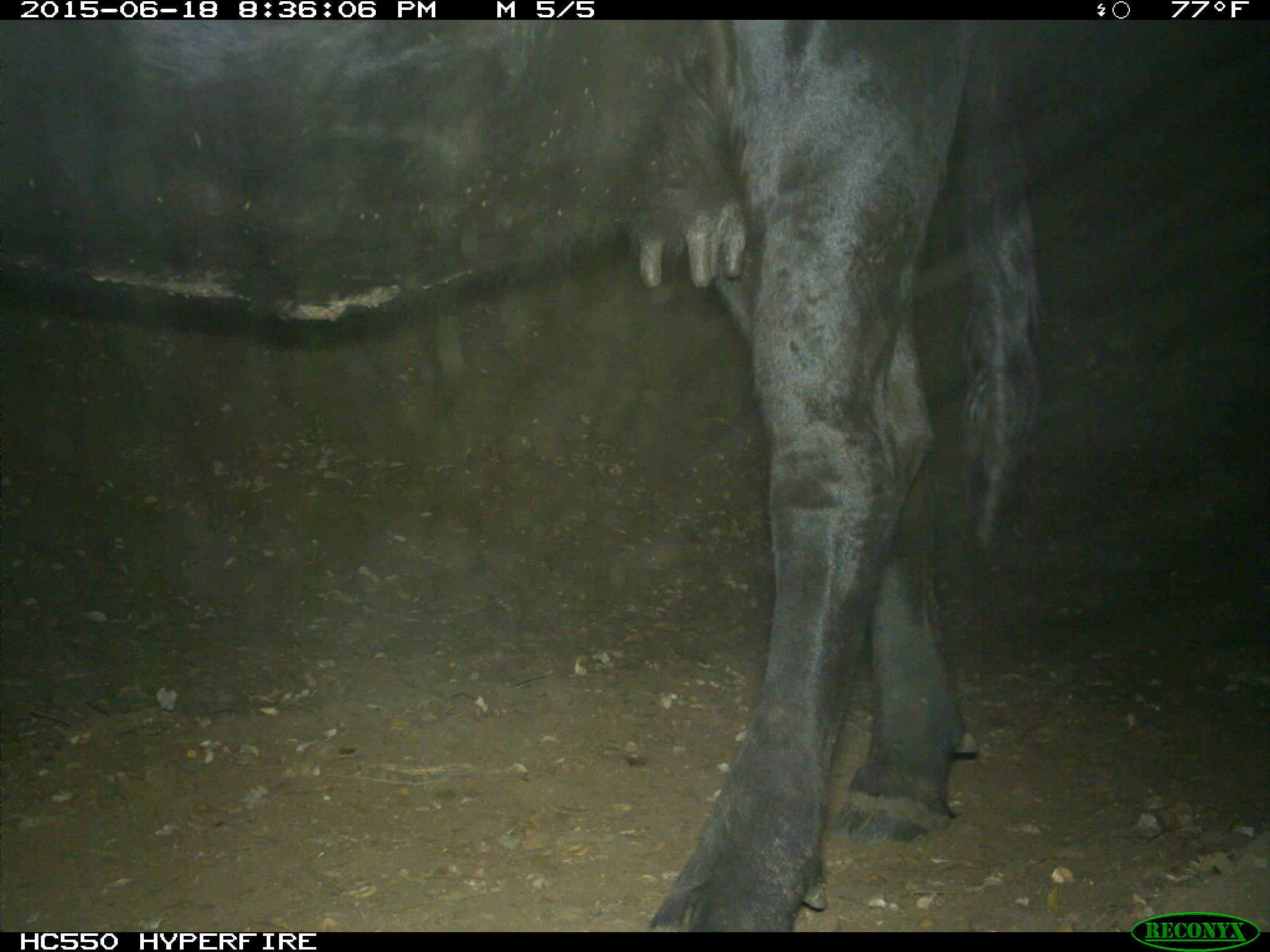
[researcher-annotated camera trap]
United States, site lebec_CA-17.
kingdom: Animalia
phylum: Chordata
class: Mammalia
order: Artiodactyla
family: Bovidae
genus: Bos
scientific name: Bos taurus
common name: domestic cow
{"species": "Bos taurus (domestic cow)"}